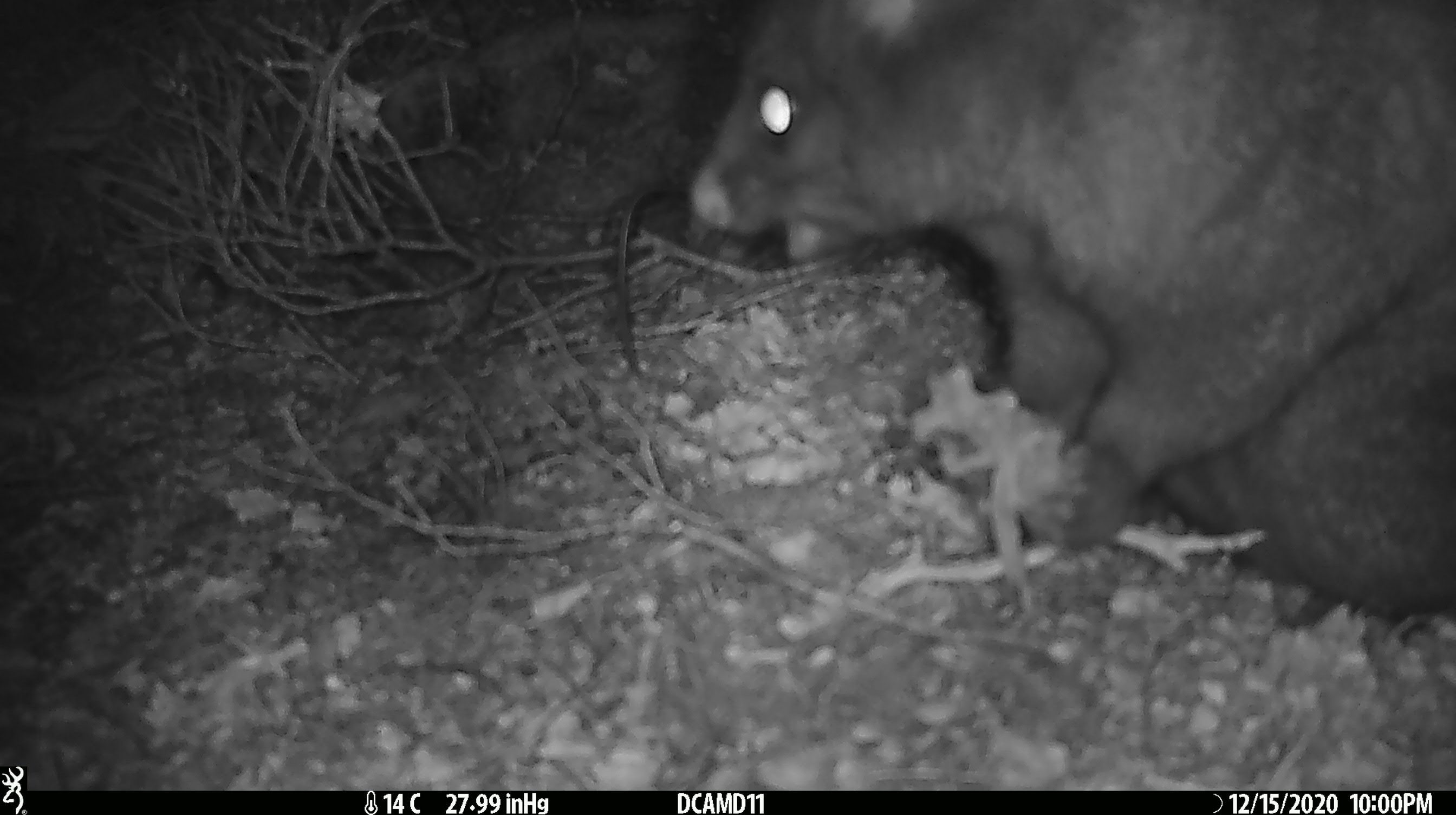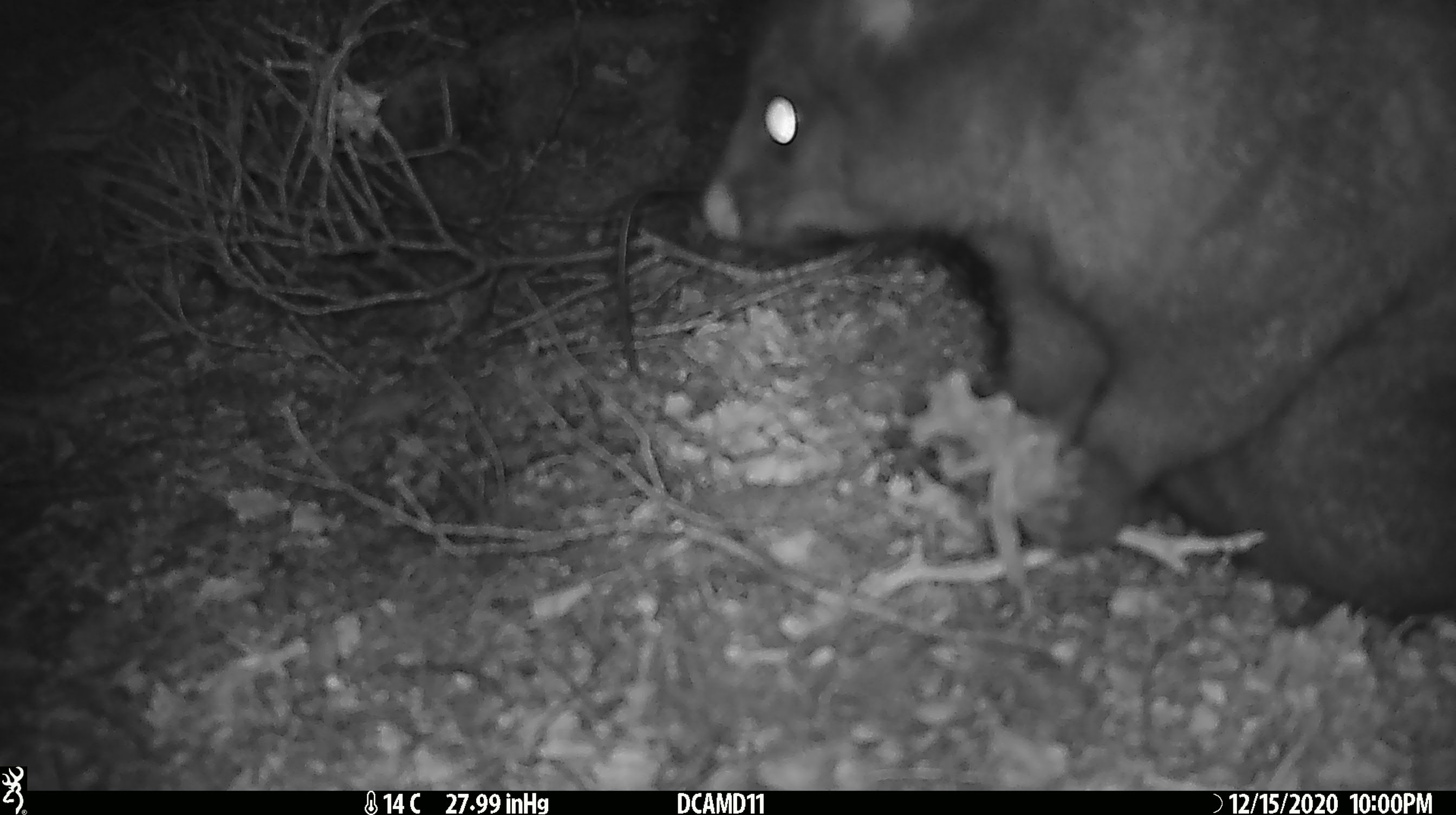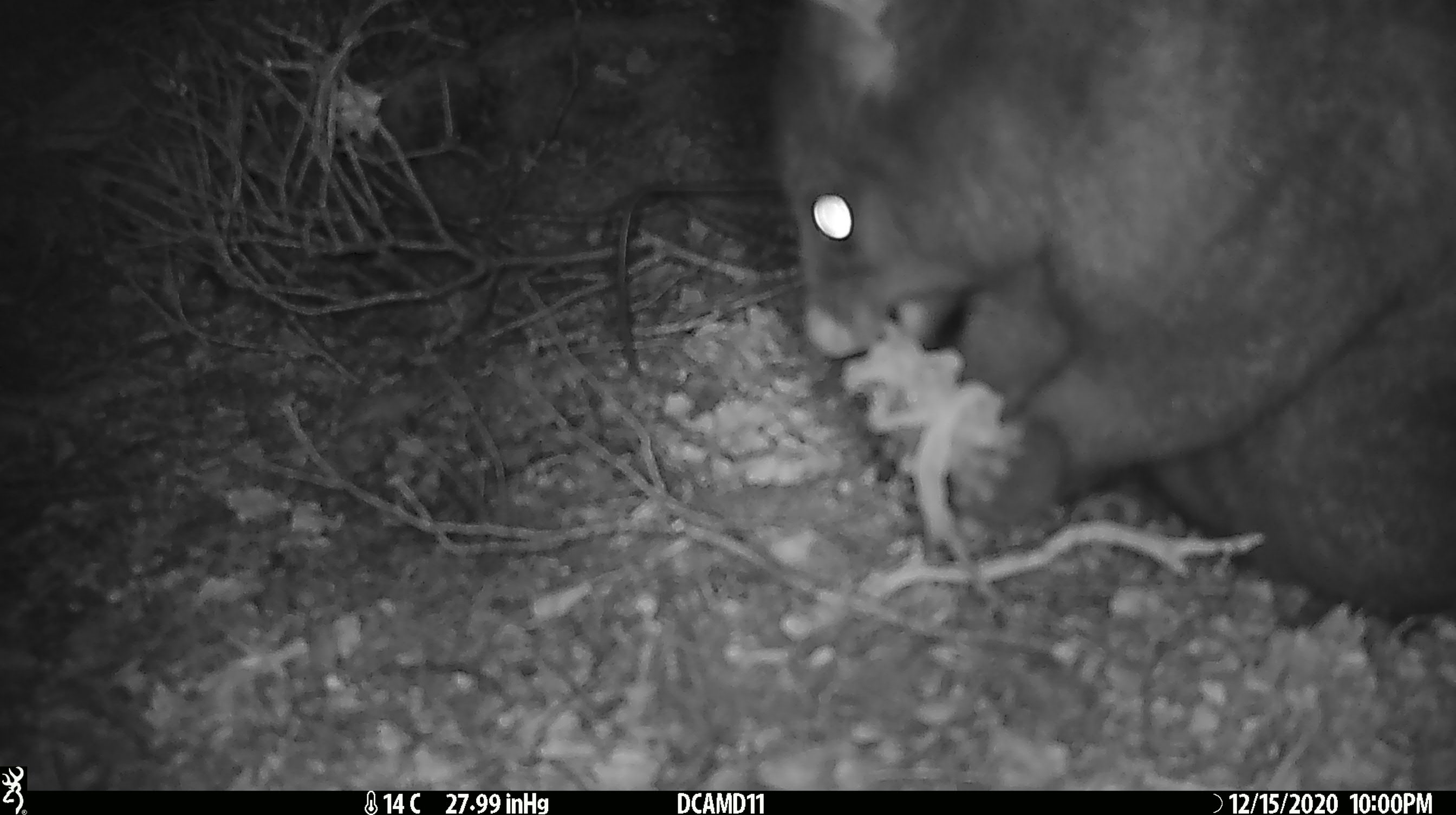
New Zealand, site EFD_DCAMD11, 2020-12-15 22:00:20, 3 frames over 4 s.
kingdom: Animalia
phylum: Chordata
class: Mammalia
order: Diprotodontia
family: Phalangeridae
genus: Trichosurus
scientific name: Trichosurus vulpecula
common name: common brushtail possum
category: possum